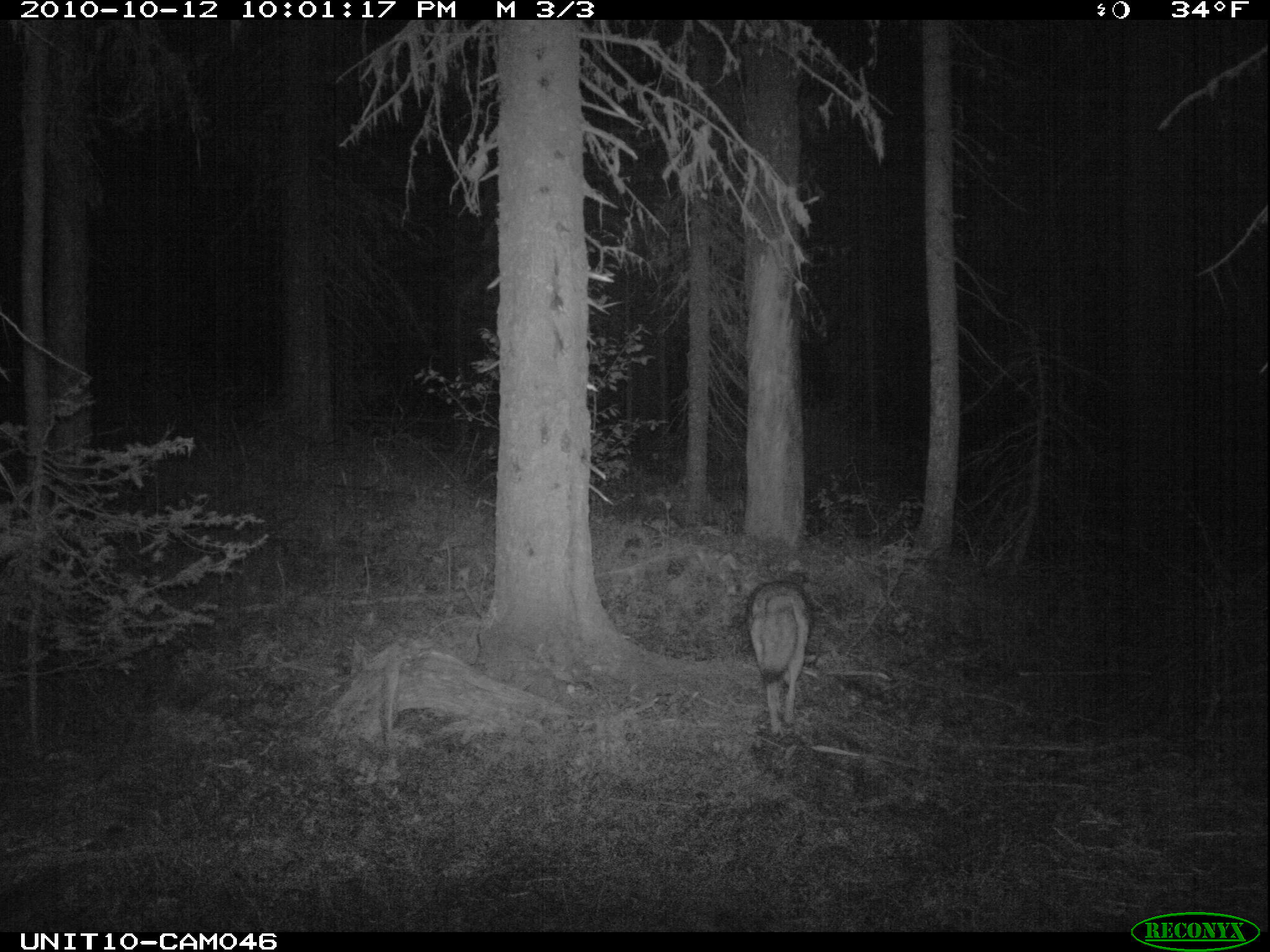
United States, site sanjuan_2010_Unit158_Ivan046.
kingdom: Animalia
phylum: Chordata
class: Mammalia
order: Carnivora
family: Canidae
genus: Canis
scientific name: Canis latrans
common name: coyote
Canis latrans (coyote).